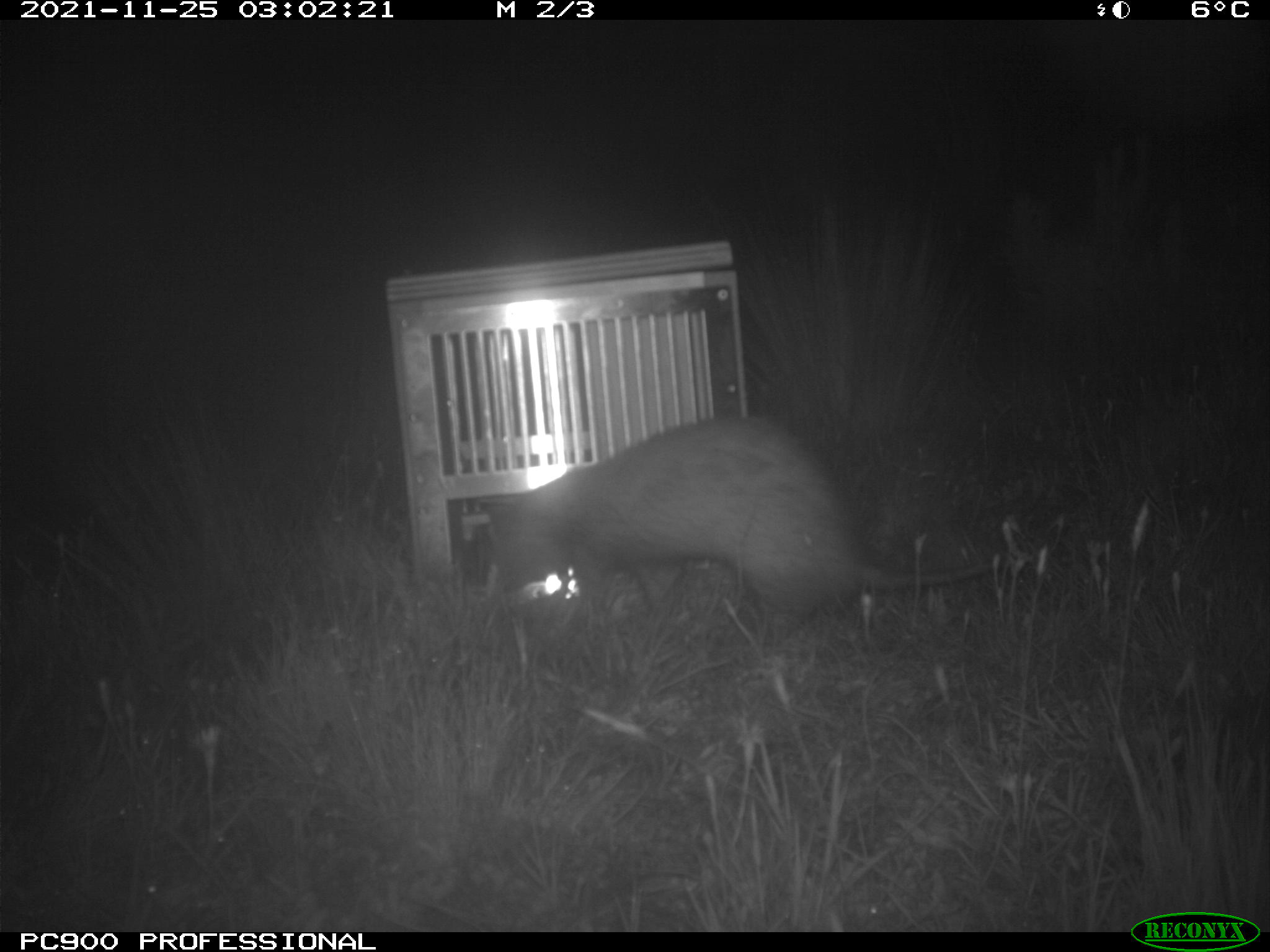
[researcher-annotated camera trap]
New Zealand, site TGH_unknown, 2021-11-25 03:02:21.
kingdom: Animalia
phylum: Chordata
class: Mammalia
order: Carnivora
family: Mustelidae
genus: Mustela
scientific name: Mustela furo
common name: ferret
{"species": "ferret (Mustela furo)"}